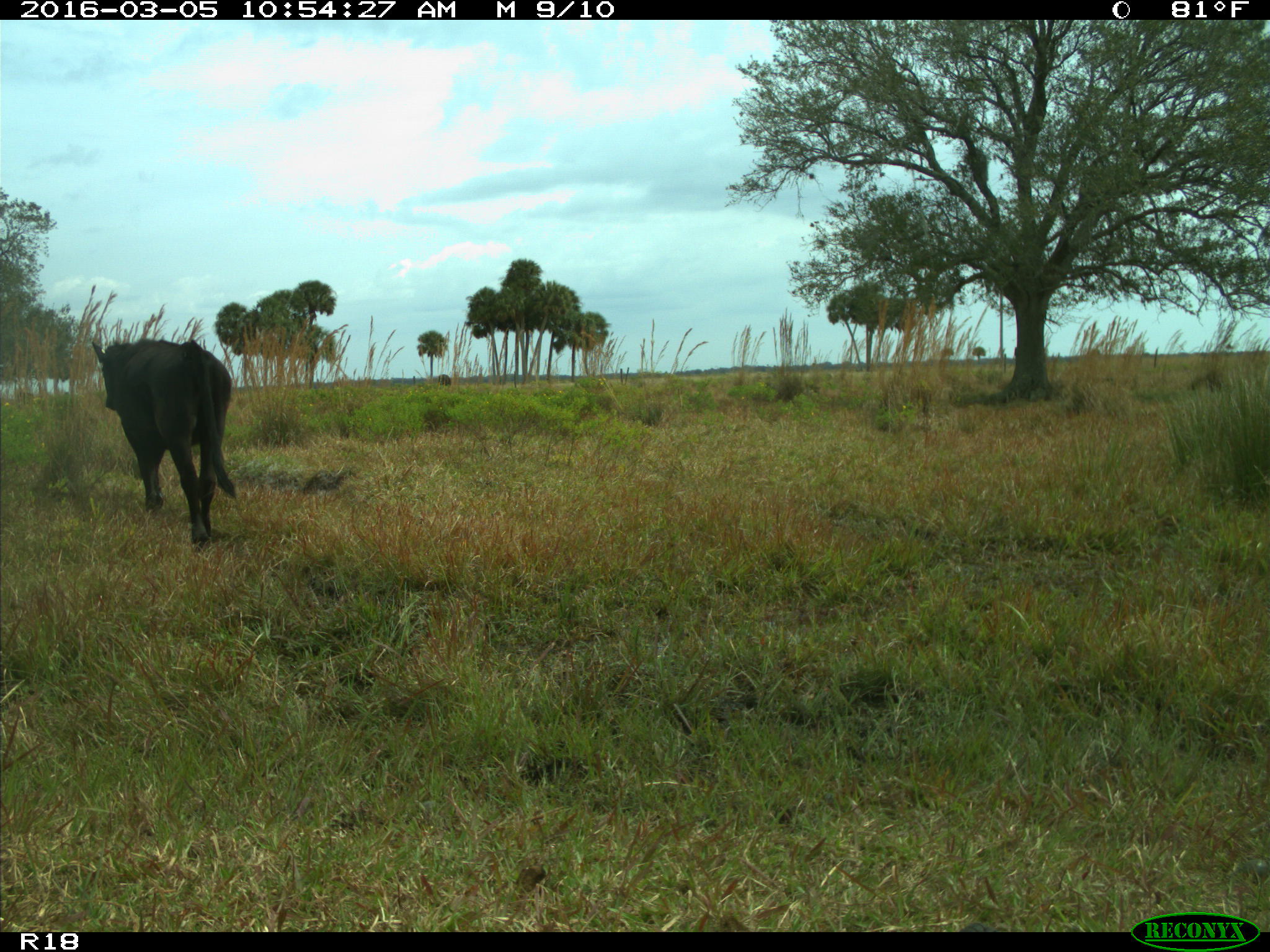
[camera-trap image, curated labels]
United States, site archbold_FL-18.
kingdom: Animalia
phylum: Chordata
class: Mammalia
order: Artiodactyla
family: Bovidae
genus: Bos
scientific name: Bos taurus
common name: domestic cow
Bos taurus (domestic cow).